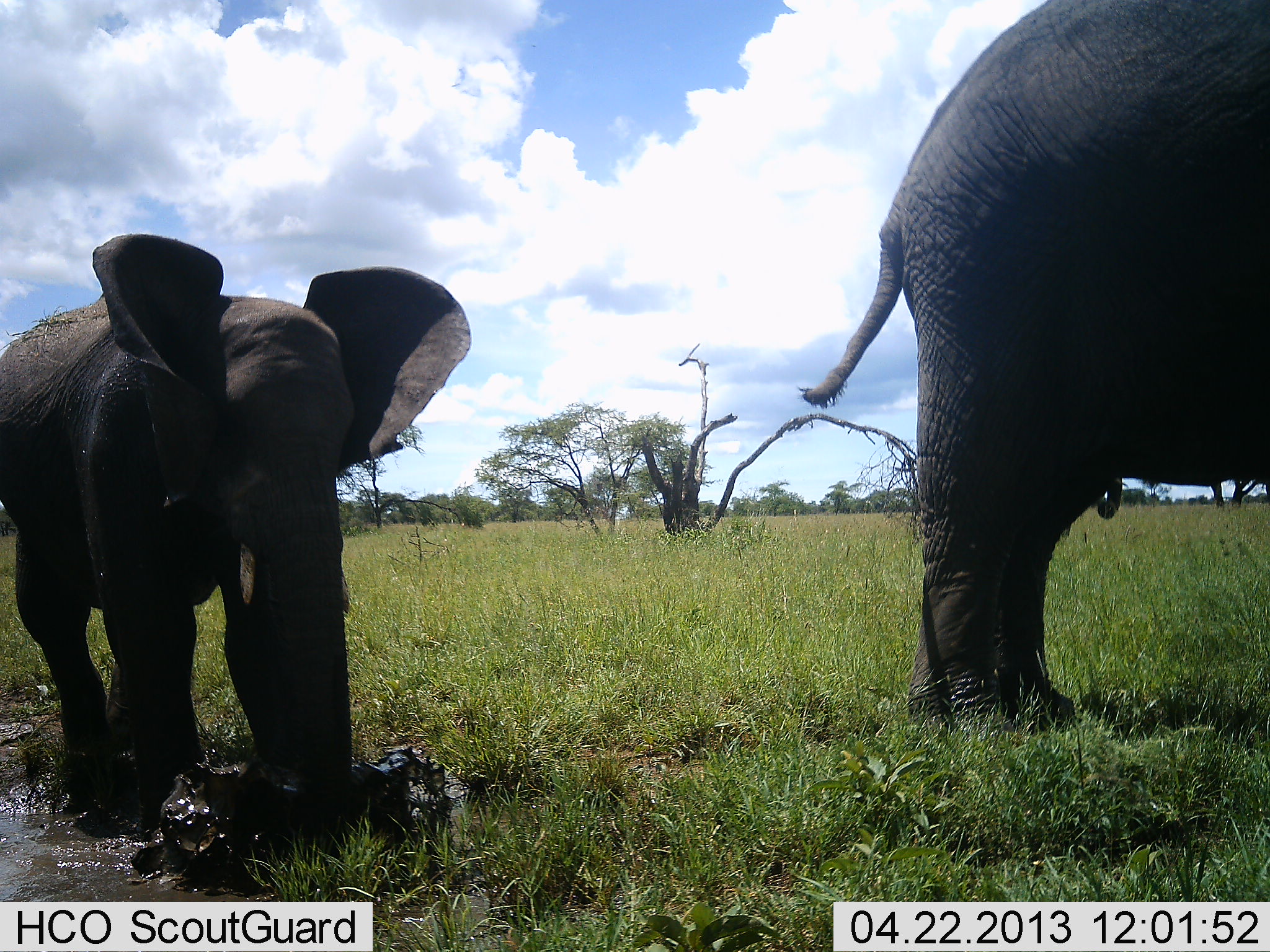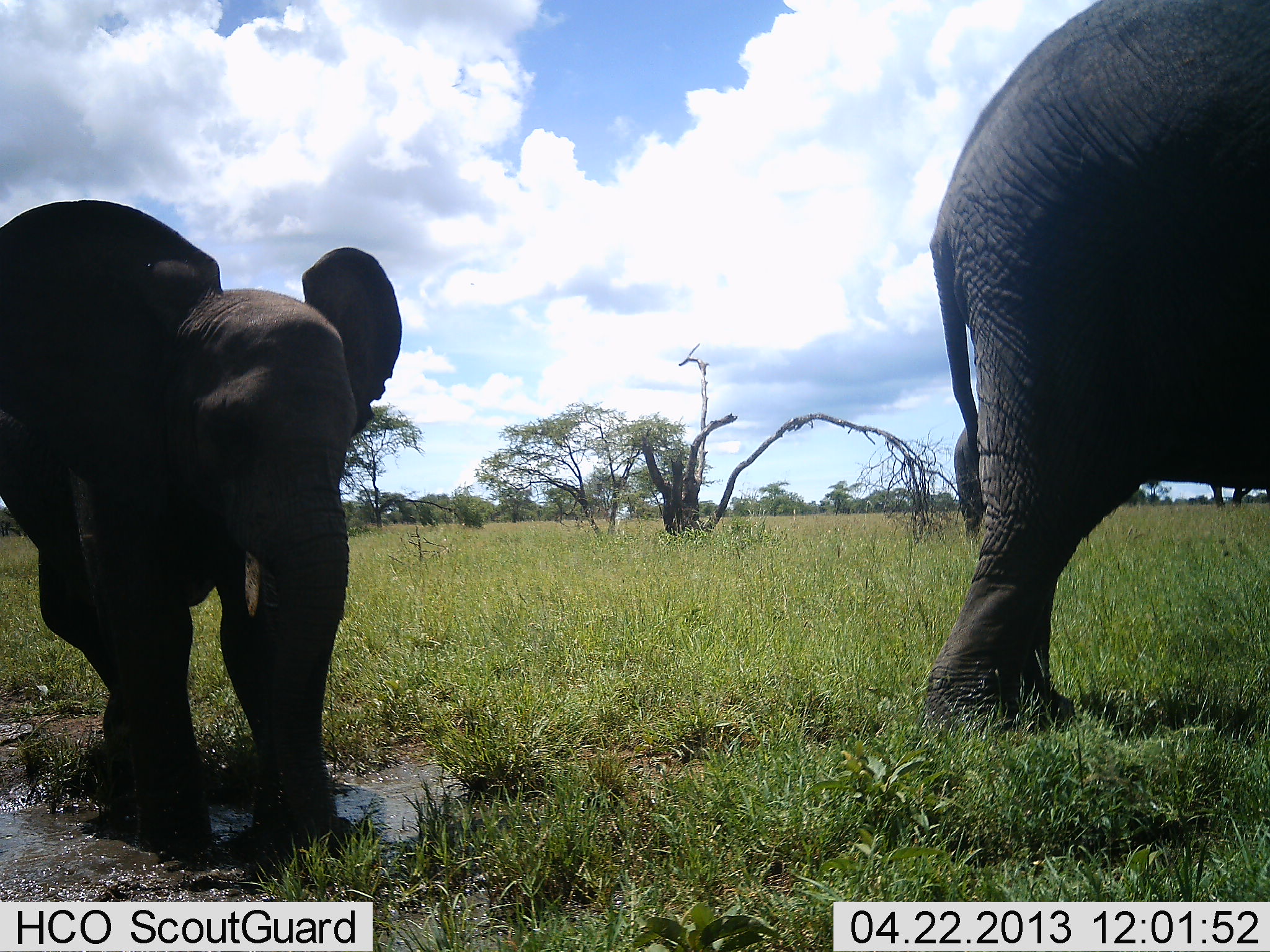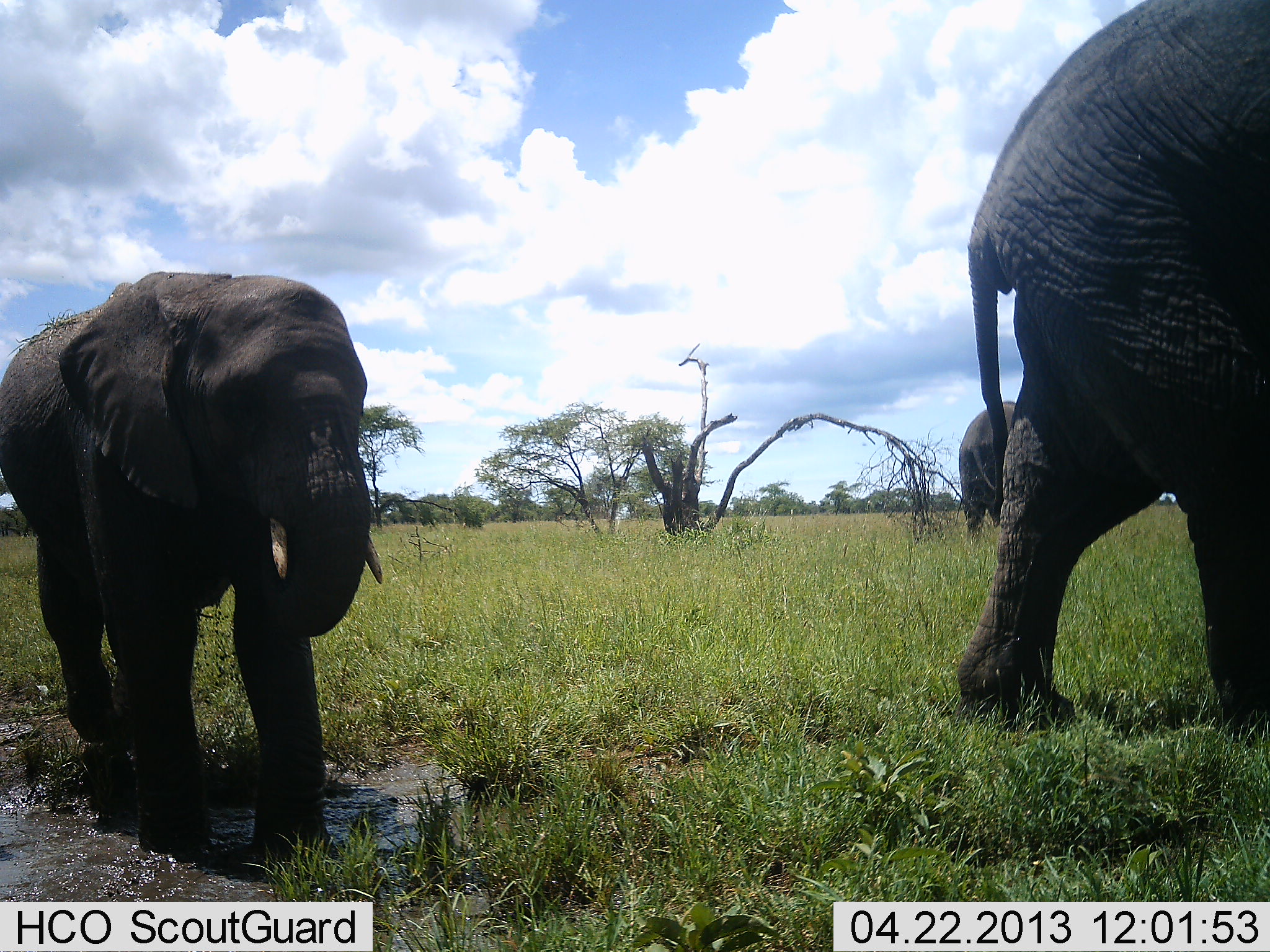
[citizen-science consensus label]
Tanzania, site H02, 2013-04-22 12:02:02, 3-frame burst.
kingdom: Animalia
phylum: Chordata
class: Mammalia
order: Proboscidea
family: Elephantidae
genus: Loxodonta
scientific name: Loxodonta africana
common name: african bush elephant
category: elephant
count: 2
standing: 60%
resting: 0%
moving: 70%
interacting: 10%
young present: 80%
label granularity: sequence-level